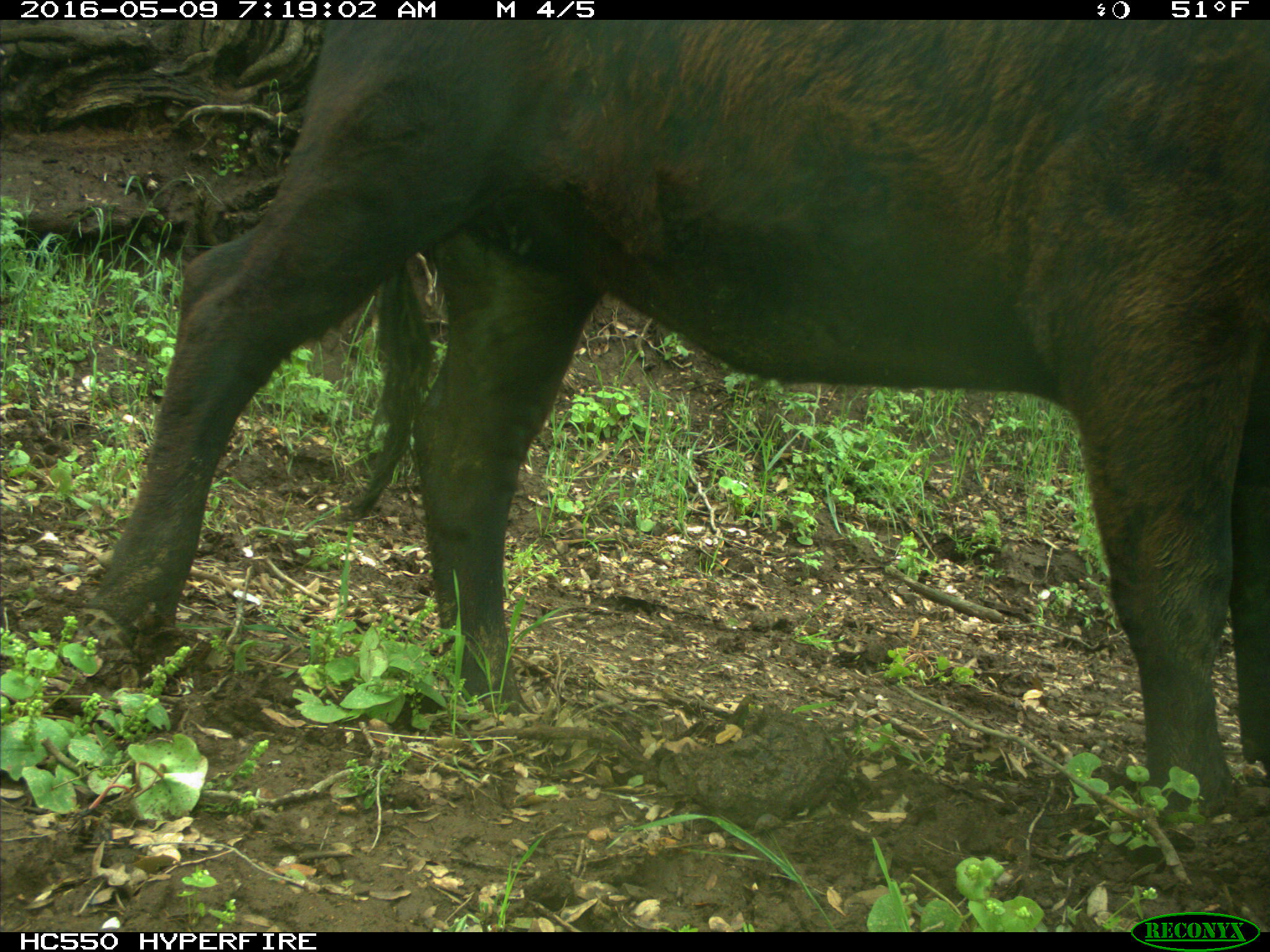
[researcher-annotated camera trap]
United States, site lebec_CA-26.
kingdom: Animalia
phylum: Chordata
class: Mammalia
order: Artiodactyla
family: Bovidae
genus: Bos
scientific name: Bos taurus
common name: domestic cow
Bos taurus (domestic cow).